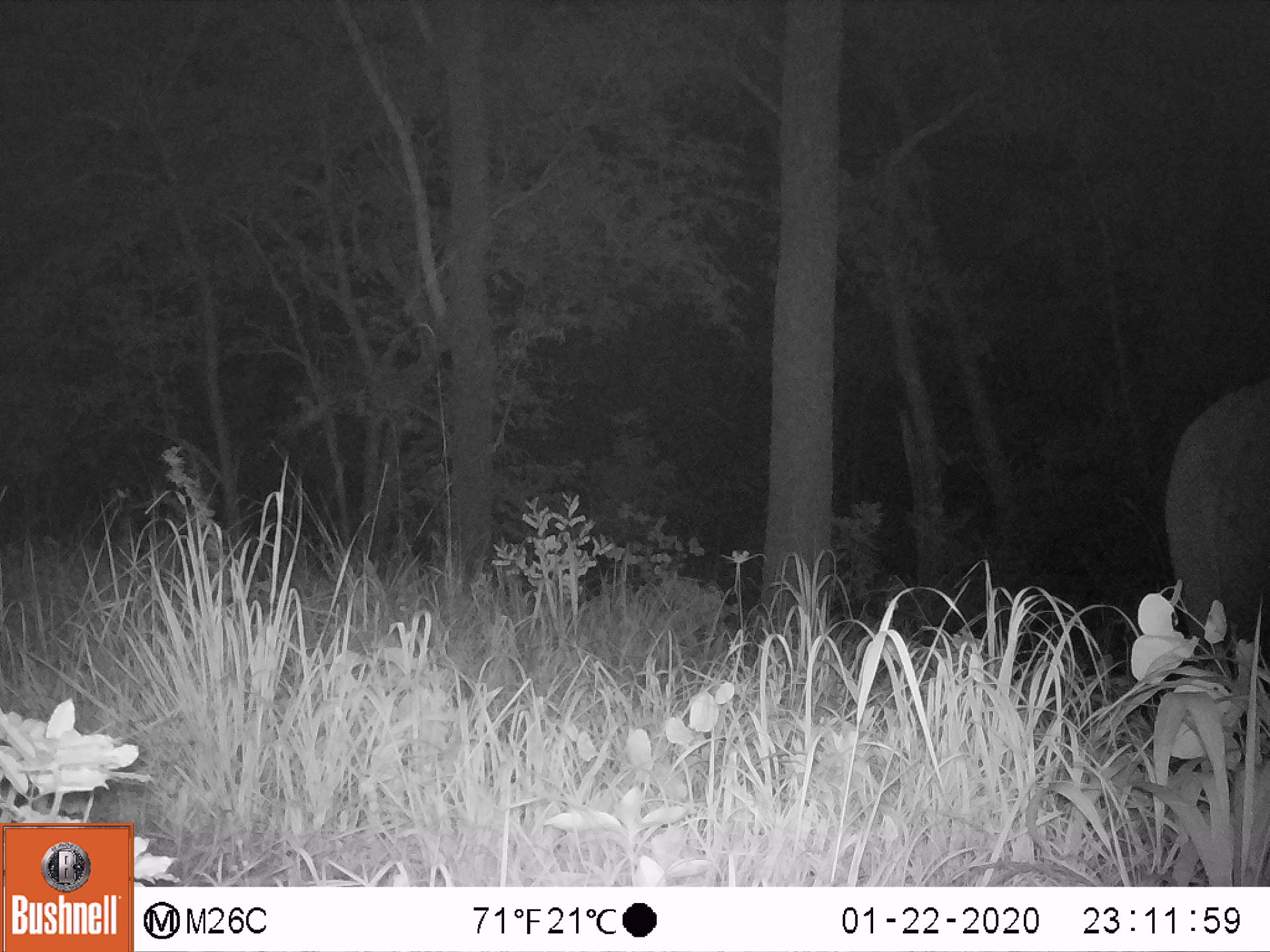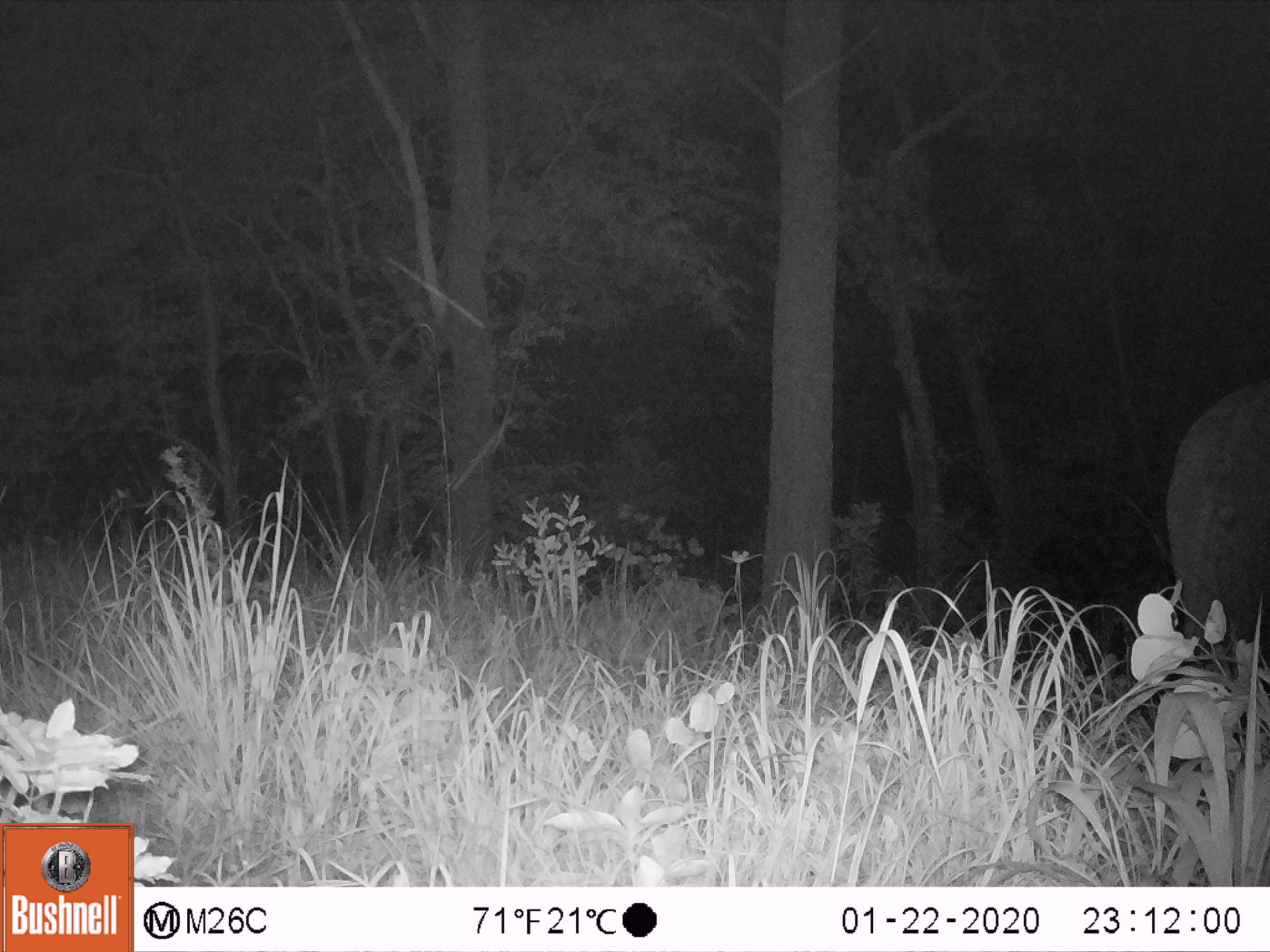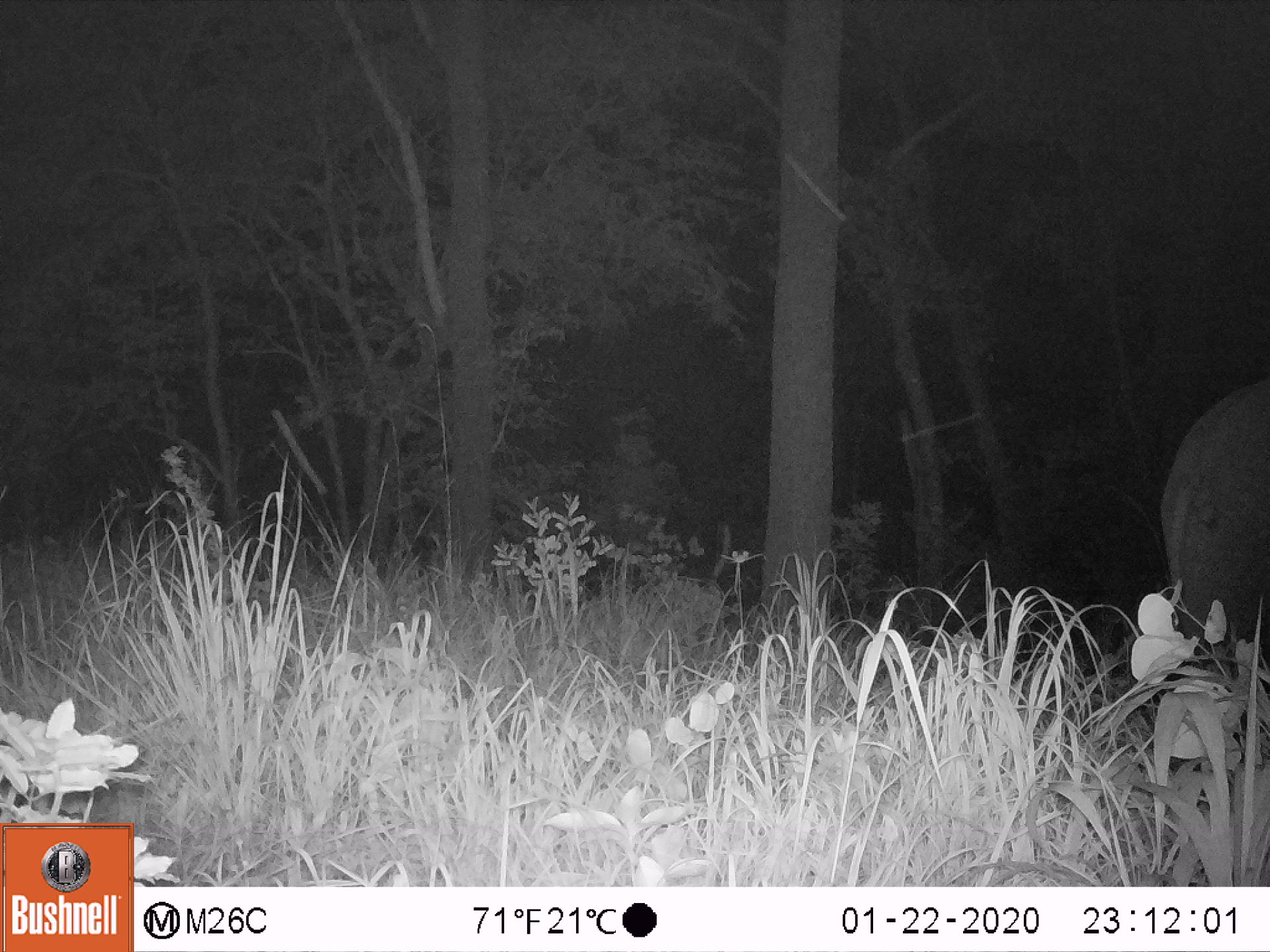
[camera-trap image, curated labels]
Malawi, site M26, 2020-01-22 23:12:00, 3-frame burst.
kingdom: Animalia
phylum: Chordata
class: Mammalia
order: Proboscidea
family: Elephantidae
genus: Loxodonta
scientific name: Loxodonta africana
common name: african savanna elephant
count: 1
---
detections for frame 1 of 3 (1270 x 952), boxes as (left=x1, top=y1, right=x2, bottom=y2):
african savanna elephant: (left=1160, top=372, right=1265, bottom=670)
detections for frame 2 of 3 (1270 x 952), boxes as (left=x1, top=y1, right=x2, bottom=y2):
african savanna elephant: (left=1157, top=375, right=1263, bottom=675)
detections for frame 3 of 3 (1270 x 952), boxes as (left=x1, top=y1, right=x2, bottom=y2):
african savanna elephant: (left=1155, top=365, right=1268, bottom=678)